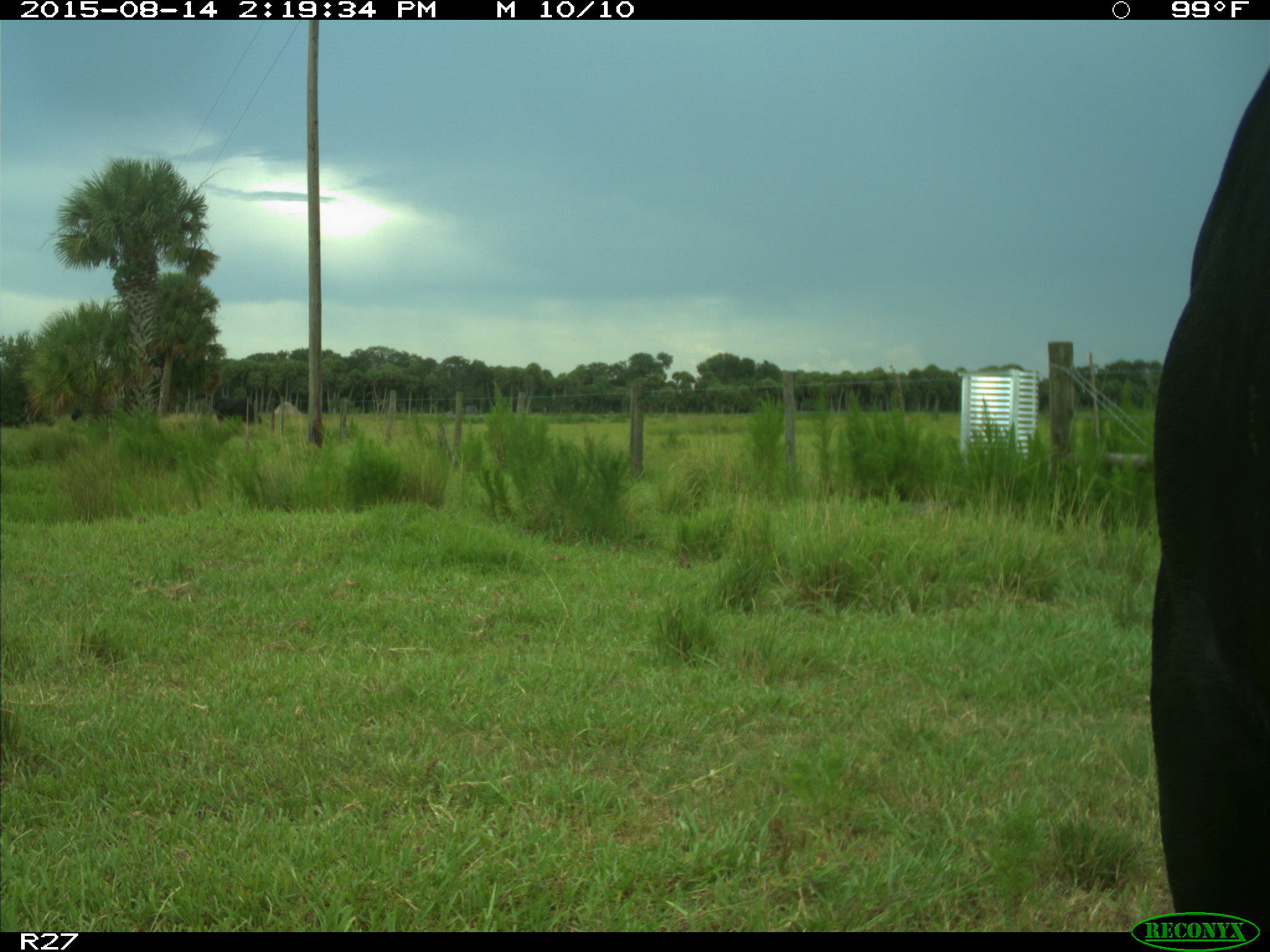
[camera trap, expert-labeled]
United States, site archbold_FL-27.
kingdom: Animalia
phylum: Chordata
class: Mammalia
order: Artiodactyla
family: Bovidae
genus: Bos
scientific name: Bos taurus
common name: domestic cow